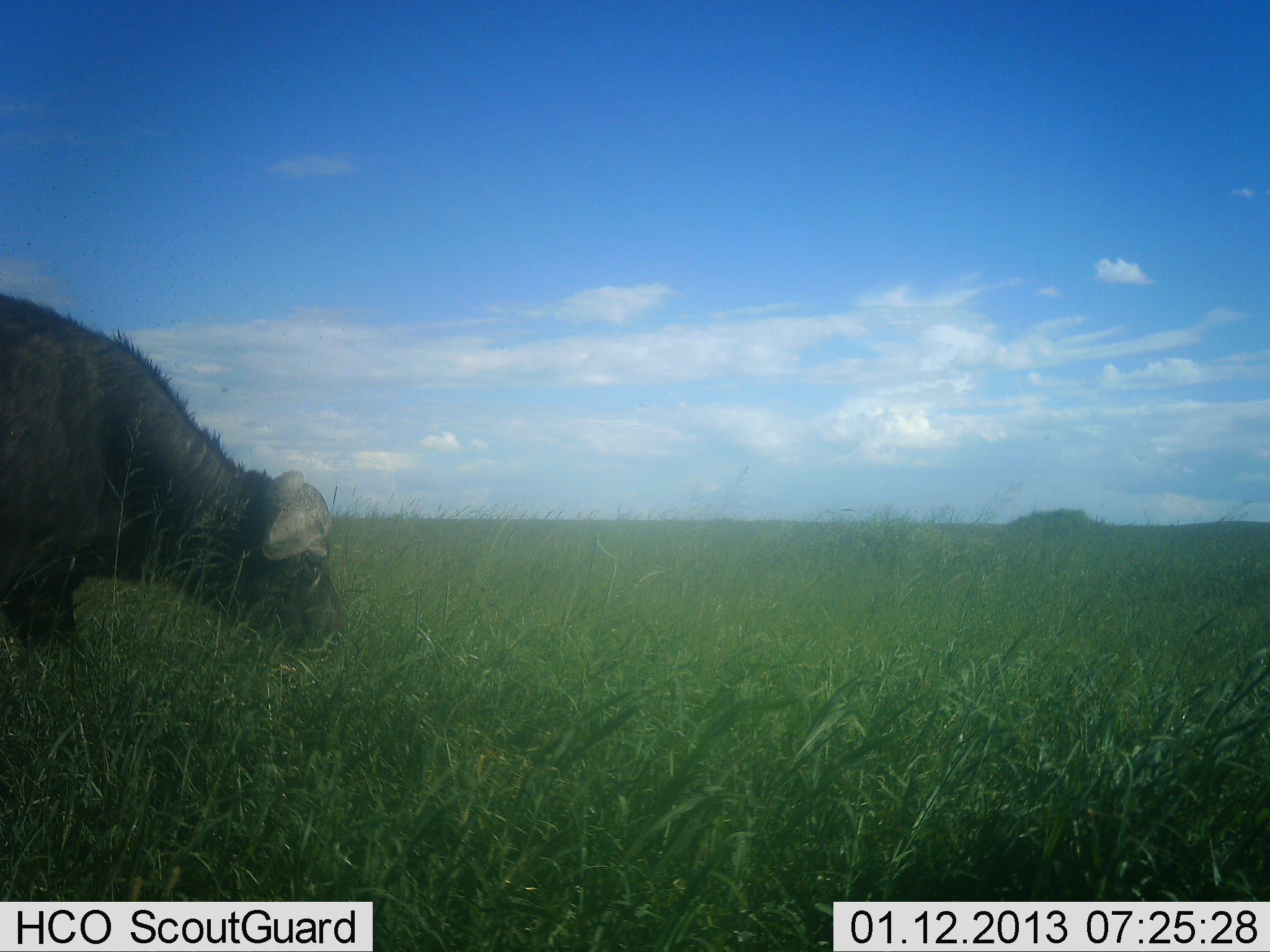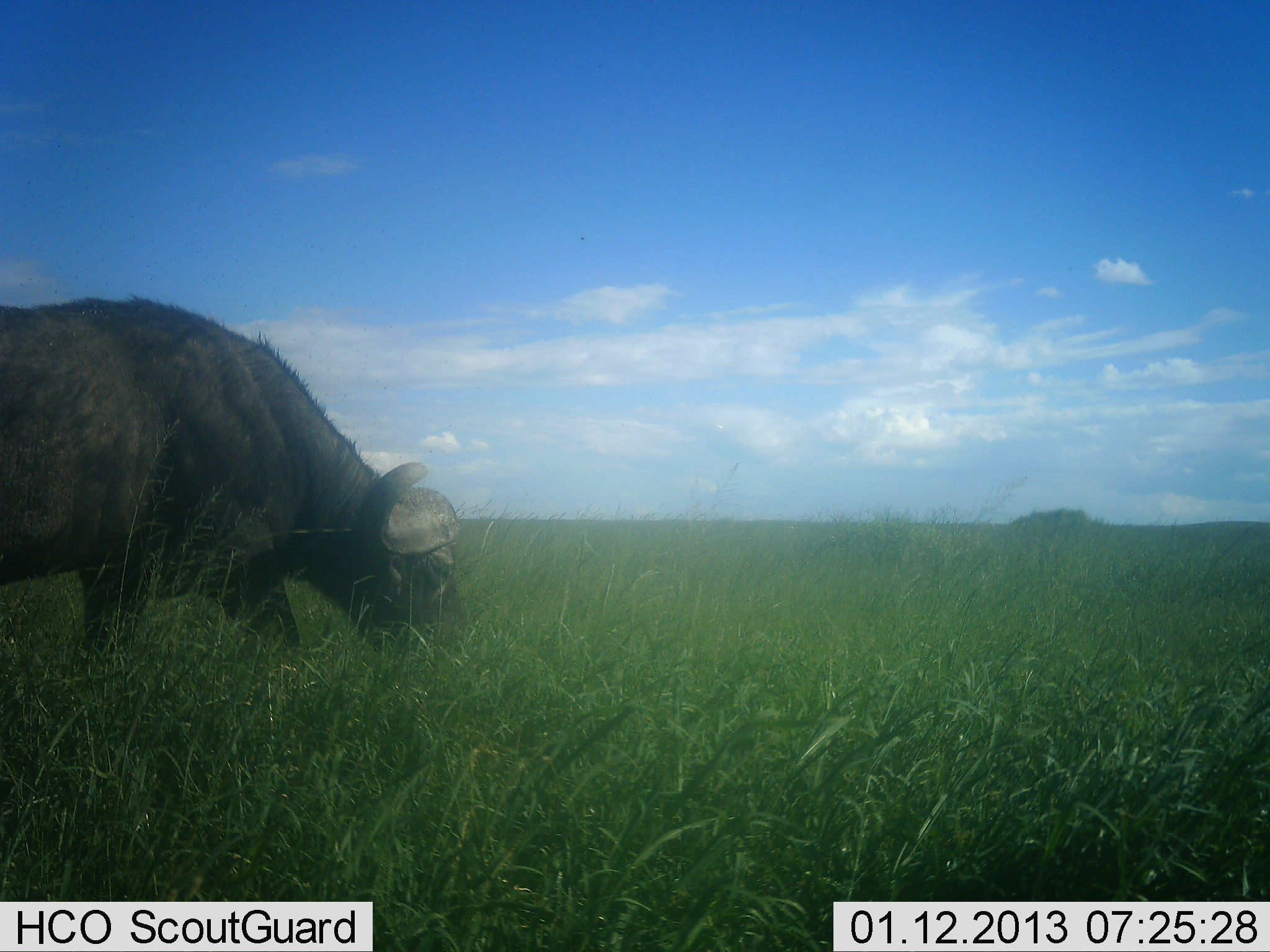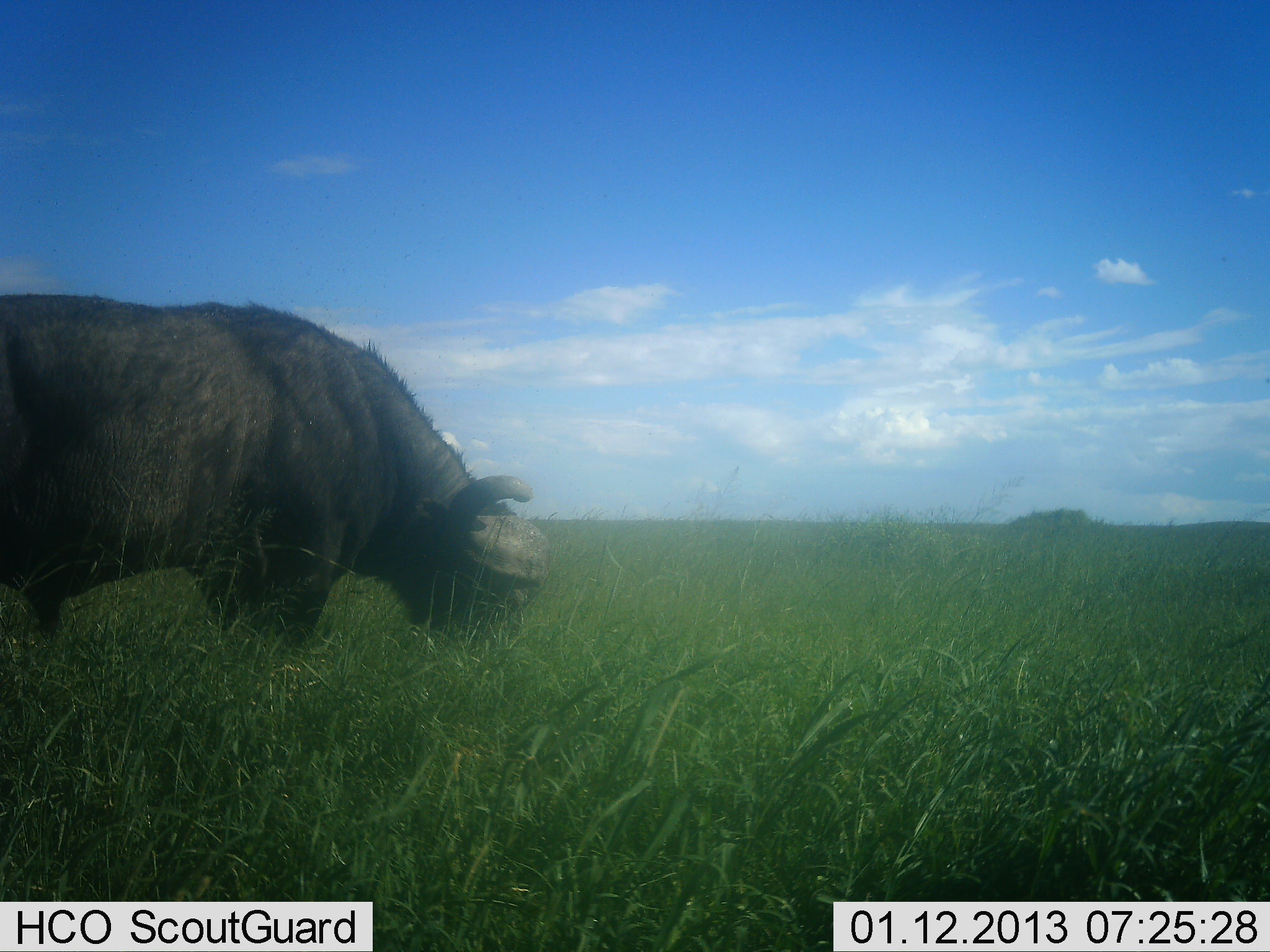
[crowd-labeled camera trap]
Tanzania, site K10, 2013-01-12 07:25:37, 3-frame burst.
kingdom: Animalia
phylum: Chordata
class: Mammalia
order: Artiodactyla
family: Bovidae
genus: Syncerus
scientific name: Syncerus caffer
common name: cape buffalo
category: buffalo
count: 1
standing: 13%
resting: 0%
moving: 47%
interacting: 0%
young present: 0%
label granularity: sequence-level